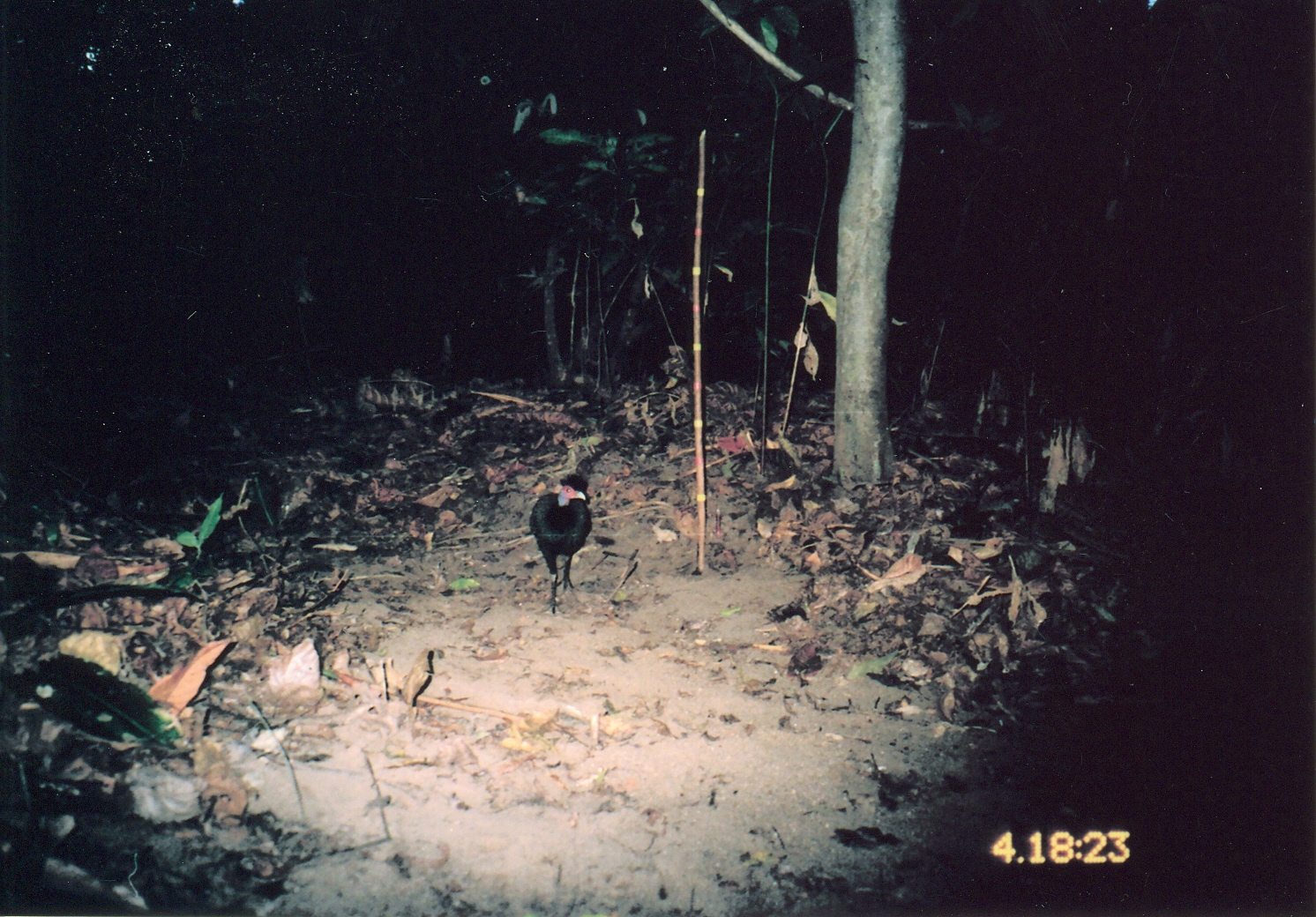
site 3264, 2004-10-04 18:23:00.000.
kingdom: Animalia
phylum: Chordata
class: Aves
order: Galliformes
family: Numididae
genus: Guttera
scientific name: Guttera pucherani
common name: crested guineafowl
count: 1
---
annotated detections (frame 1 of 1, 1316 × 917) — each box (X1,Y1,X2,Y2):
guttera pucherani: (530,472,591,613)